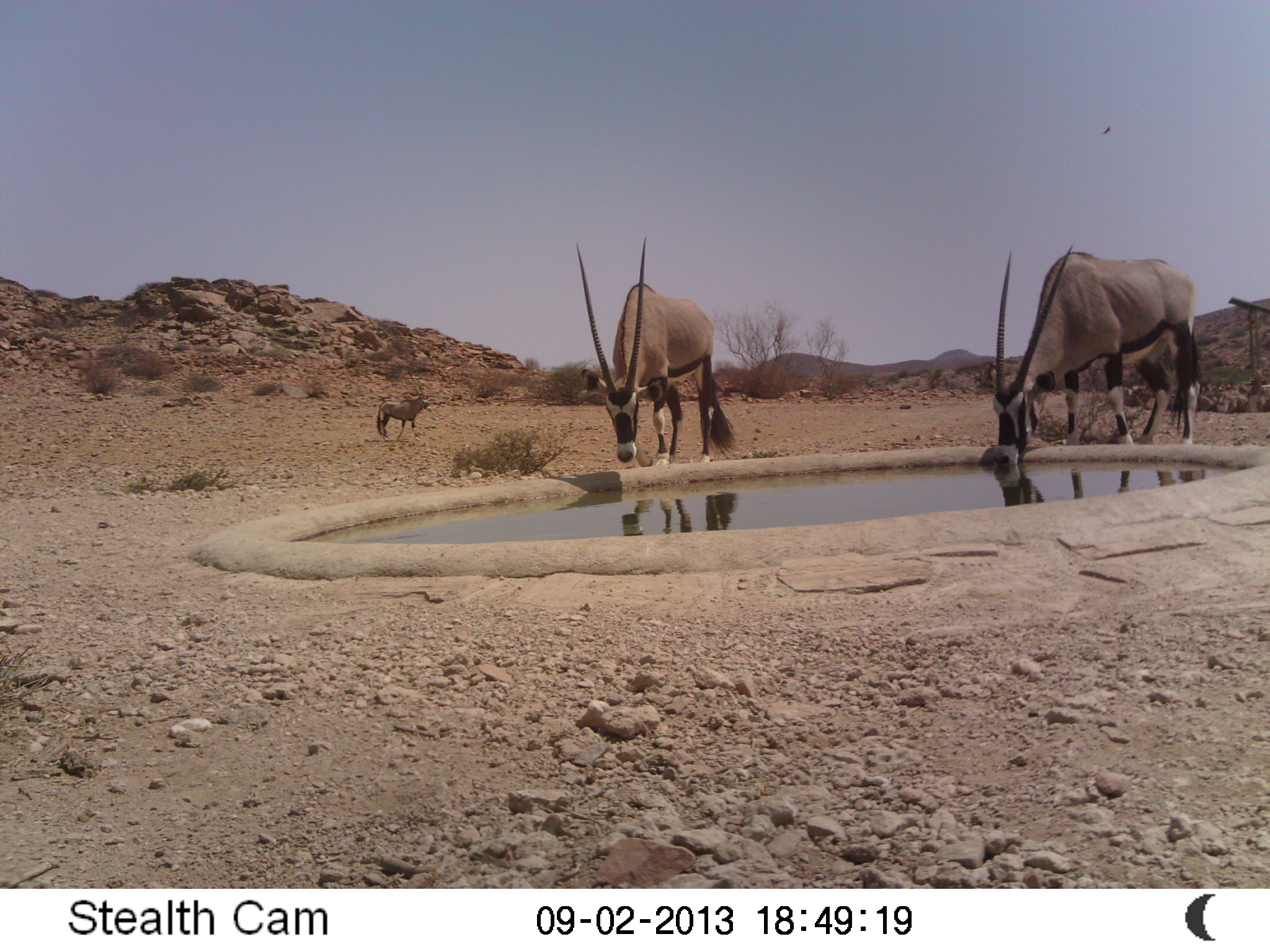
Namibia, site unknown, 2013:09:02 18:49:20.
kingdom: Animalia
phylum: Chordata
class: Mammalia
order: Artiodactyla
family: Bovidae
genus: Oryx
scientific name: Oryx gazella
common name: gemsbok